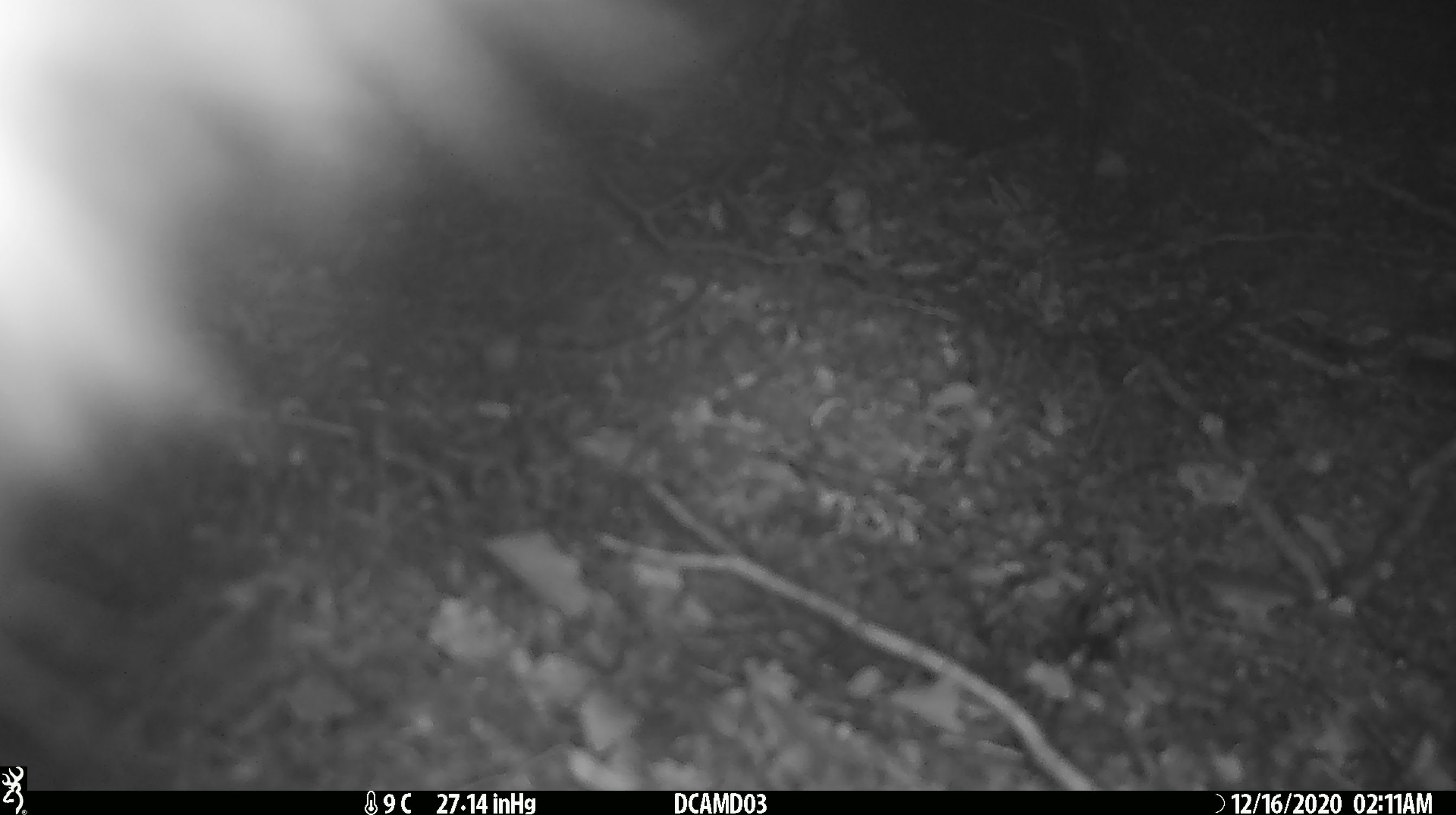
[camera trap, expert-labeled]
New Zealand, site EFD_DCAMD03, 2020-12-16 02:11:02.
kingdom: Animalia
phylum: Chordata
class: Mammalia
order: Diprotodontia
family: Phalangeridae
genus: Trichosurus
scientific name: Trichosurus vulpecula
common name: common brushtail possum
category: possum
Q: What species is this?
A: Possum (common brushtail possum) (Trichosurus vulpecula).